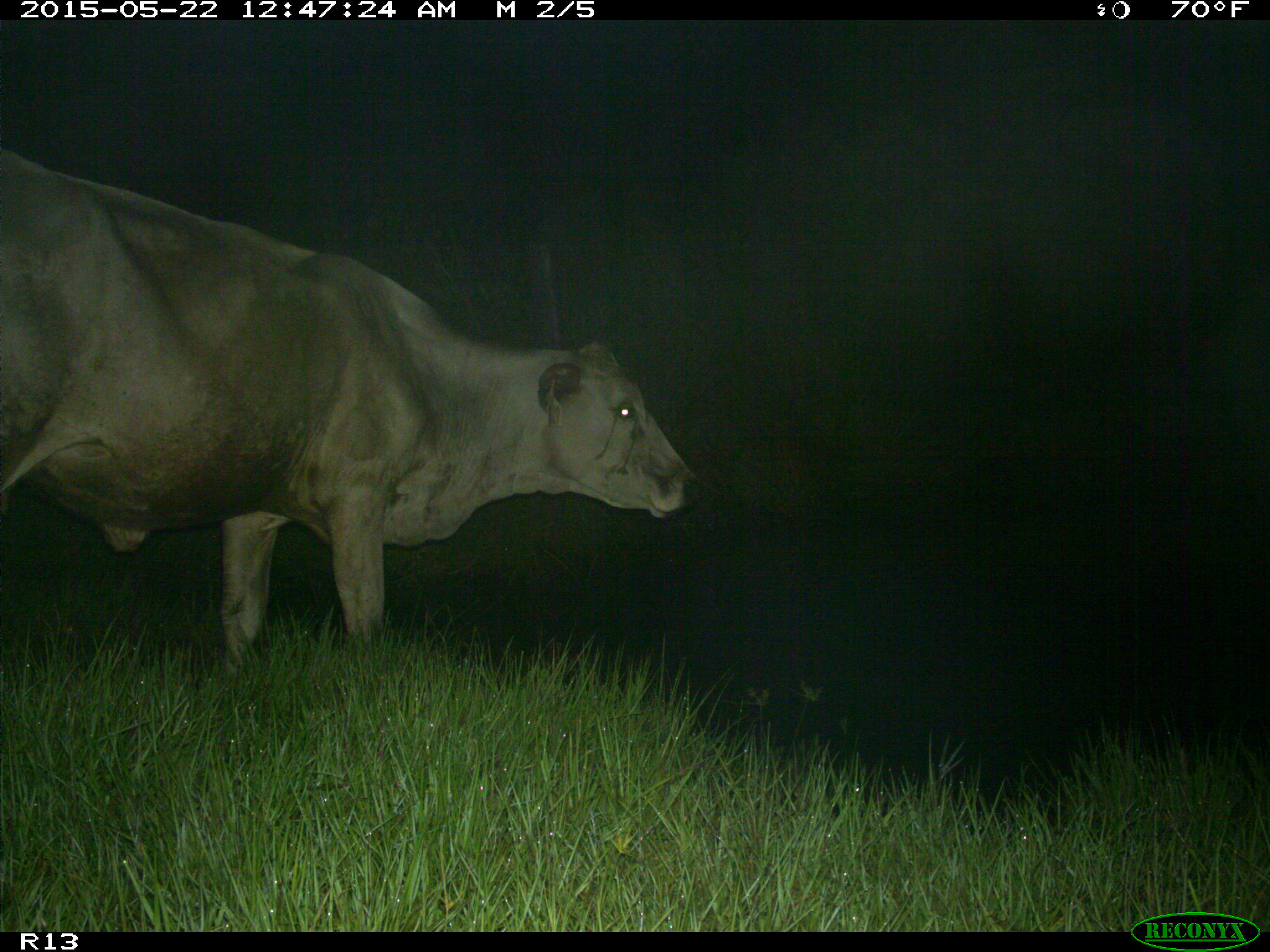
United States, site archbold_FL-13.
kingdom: Animalia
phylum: Chordata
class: Mammalia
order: Artiodactyla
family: Bovidae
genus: Bos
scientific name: Bos taurus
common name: domestic cow